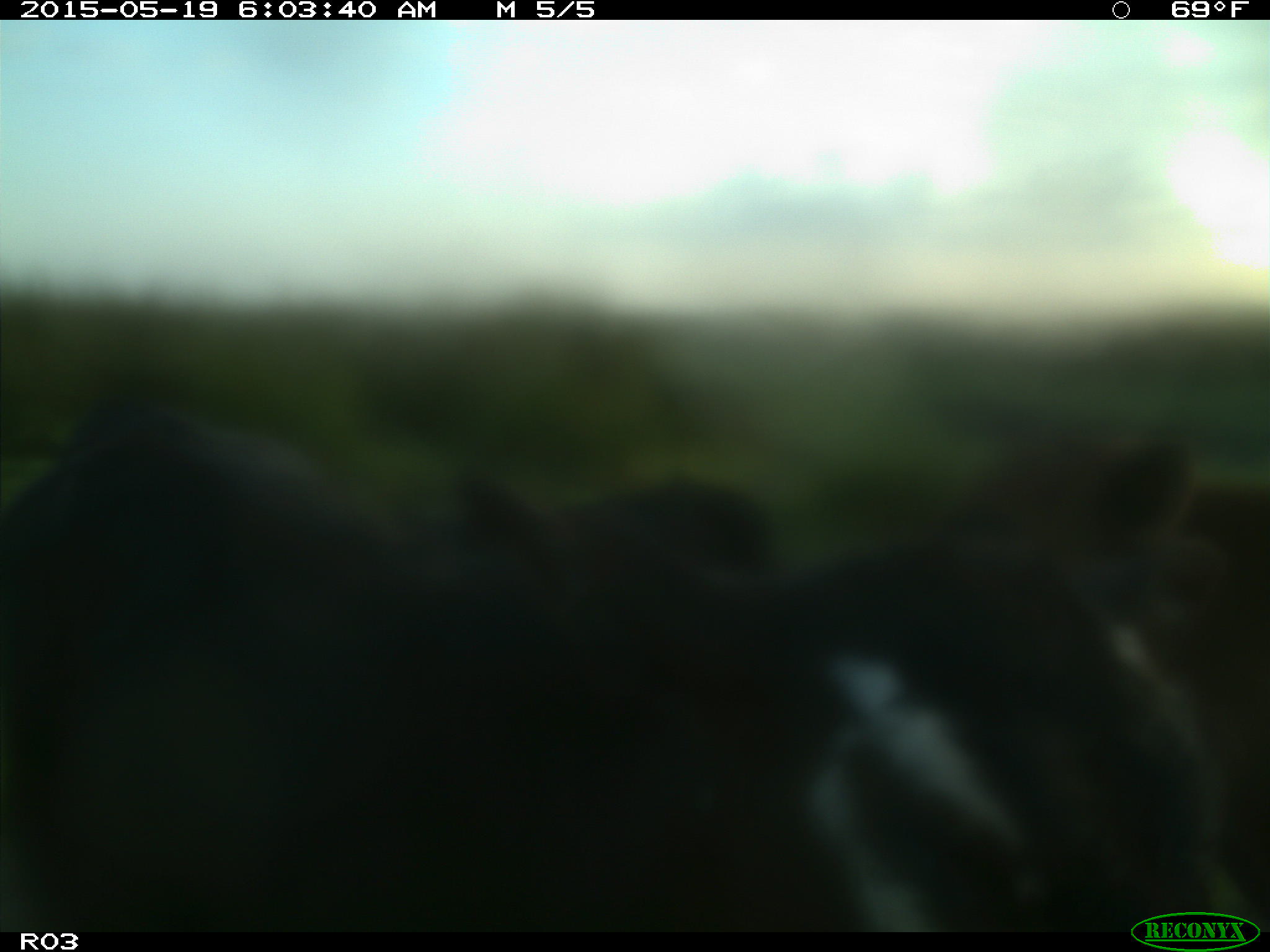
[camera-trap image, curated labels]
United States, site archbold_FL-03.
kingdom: Animalia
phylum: Chordata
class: Mammalia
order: Artiodactyla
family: Bovidae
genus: Bos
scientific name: Bos taurus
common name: domestic cow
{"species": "Bos taurus (domestic cow)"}